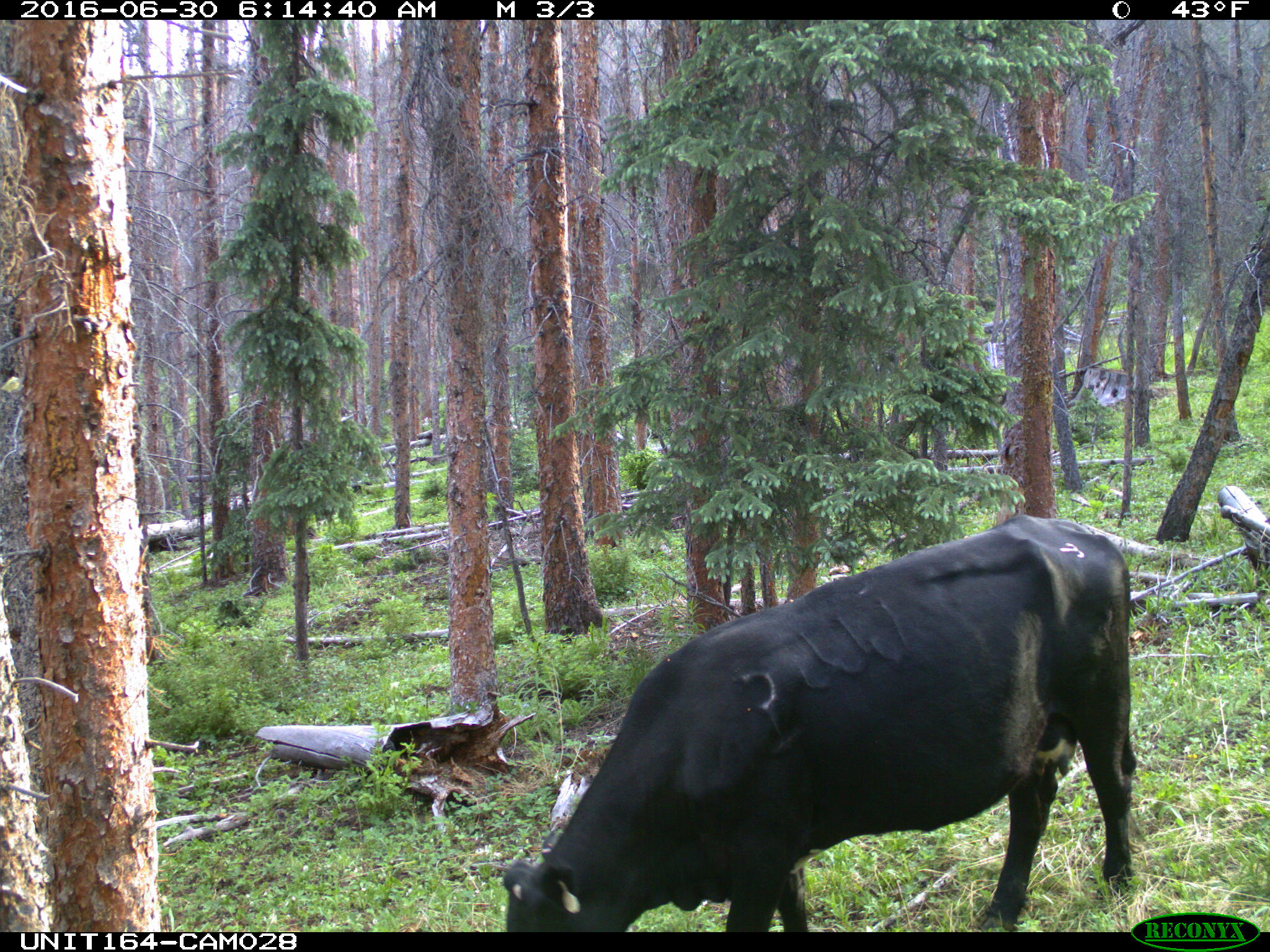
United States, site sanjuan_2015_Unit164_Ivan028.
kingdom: Animalia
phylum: Chordata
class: Mammalia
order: Artiodactyla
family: Bovidae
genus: Bos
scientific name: Bos taurus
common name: domestic cow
Bos taurus (domestic cow).